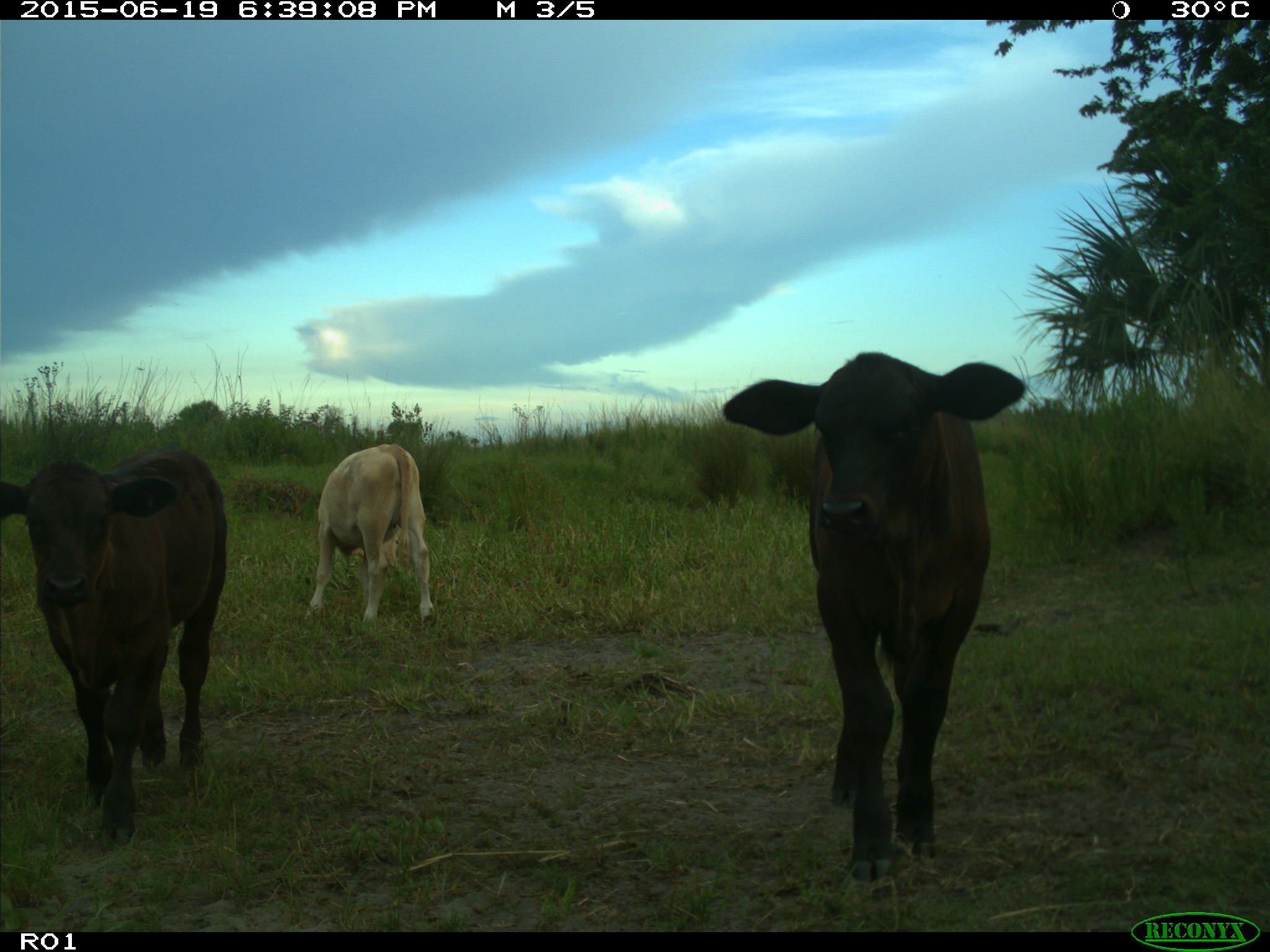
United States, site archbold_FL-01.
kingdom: Animalia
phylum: Chordata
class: Mammalia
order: Artiodactyla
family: Bovidae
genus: Bos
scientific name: Bos taurus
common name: domestic cow